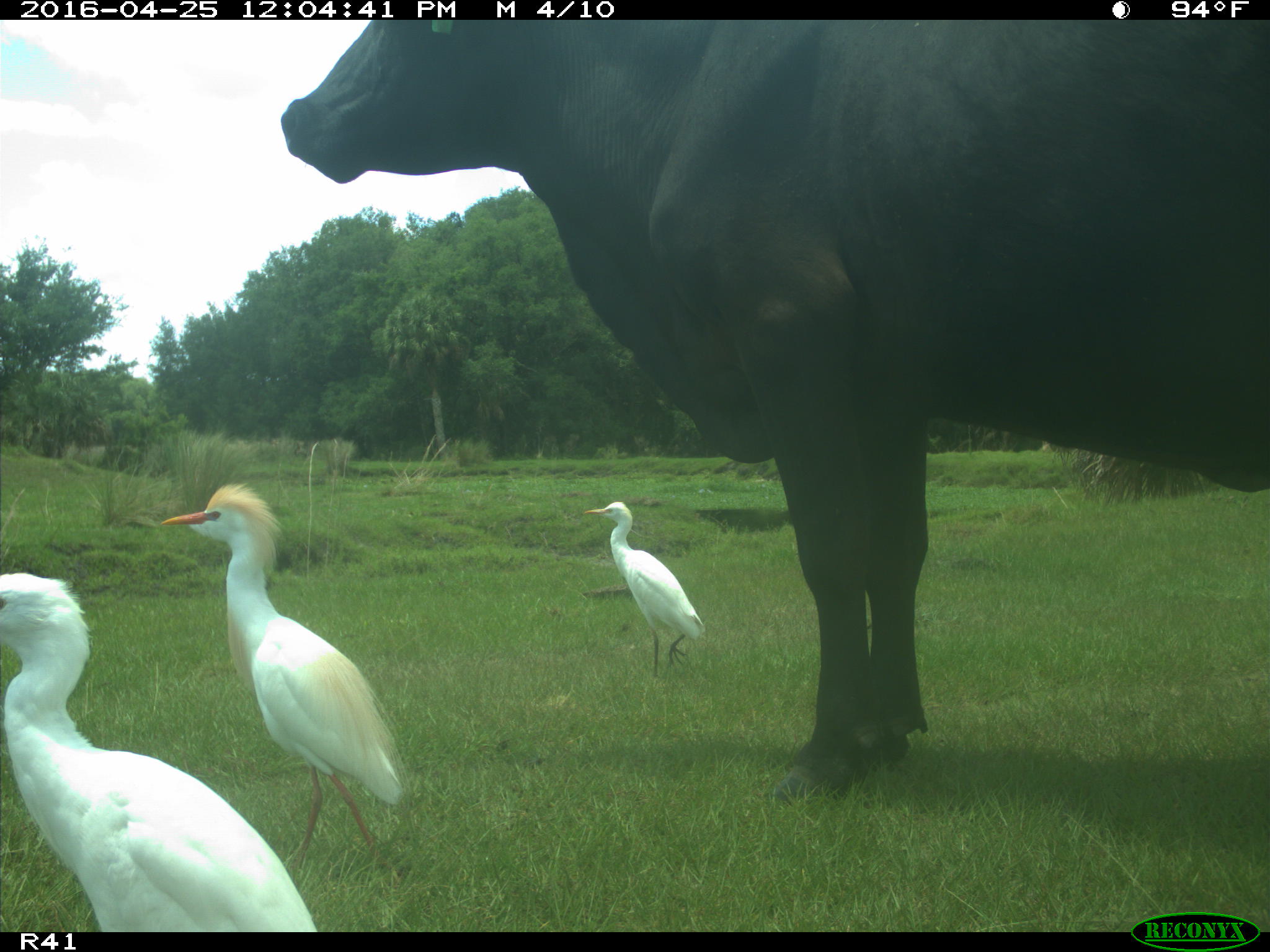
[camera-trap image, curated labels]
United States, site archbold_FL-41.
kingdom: Animalia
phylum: Chordata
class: Mammalia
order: Artiodactyla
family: Bovidae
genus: Bos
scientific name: Bos taurus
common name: domestic cow